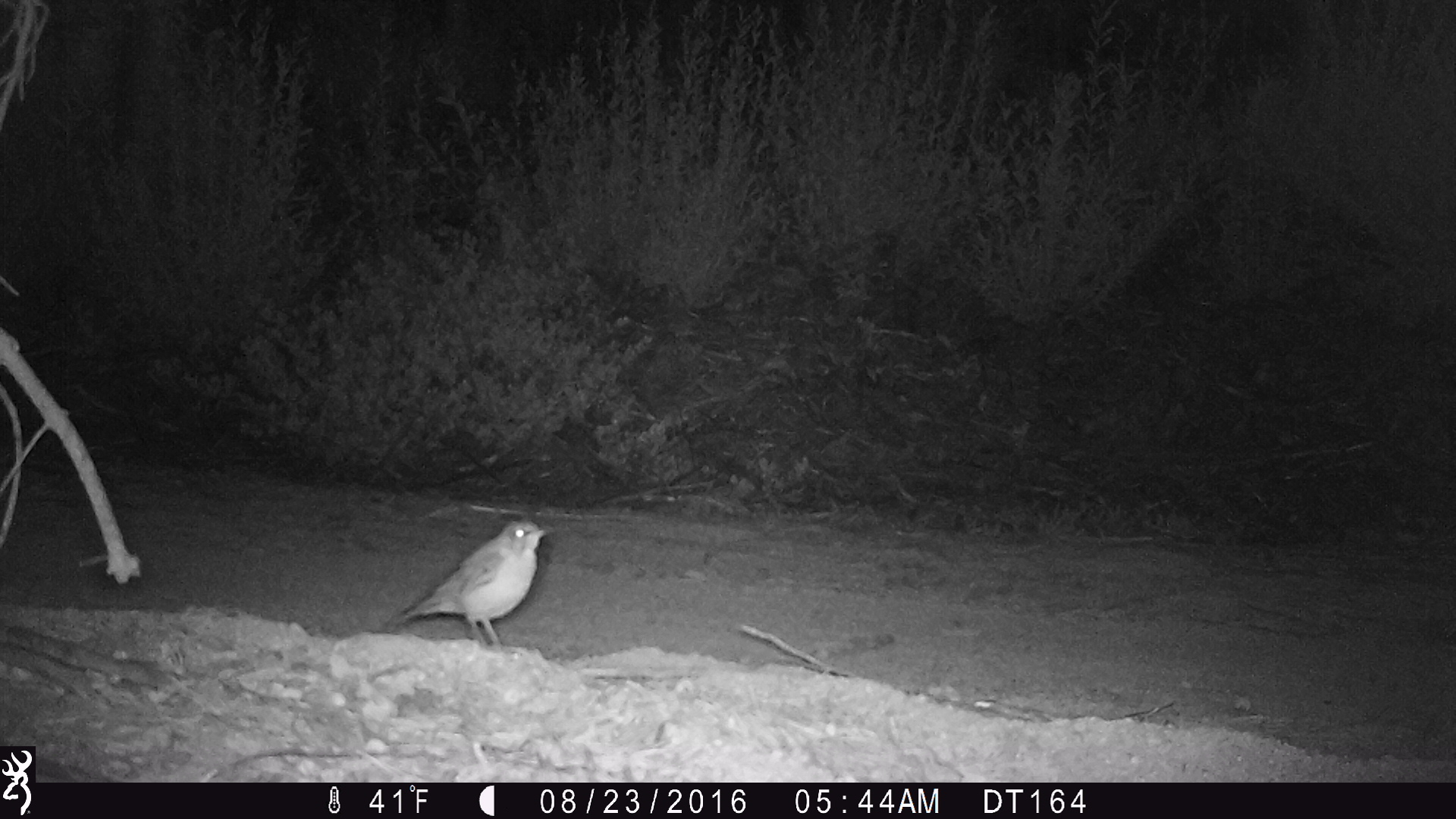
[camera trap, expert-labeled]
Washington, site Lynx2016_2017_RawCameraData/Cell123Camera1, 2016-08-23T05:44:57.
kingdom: Animalia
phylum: Chordata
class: Aves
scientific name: Aves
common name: birds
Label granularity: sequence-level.